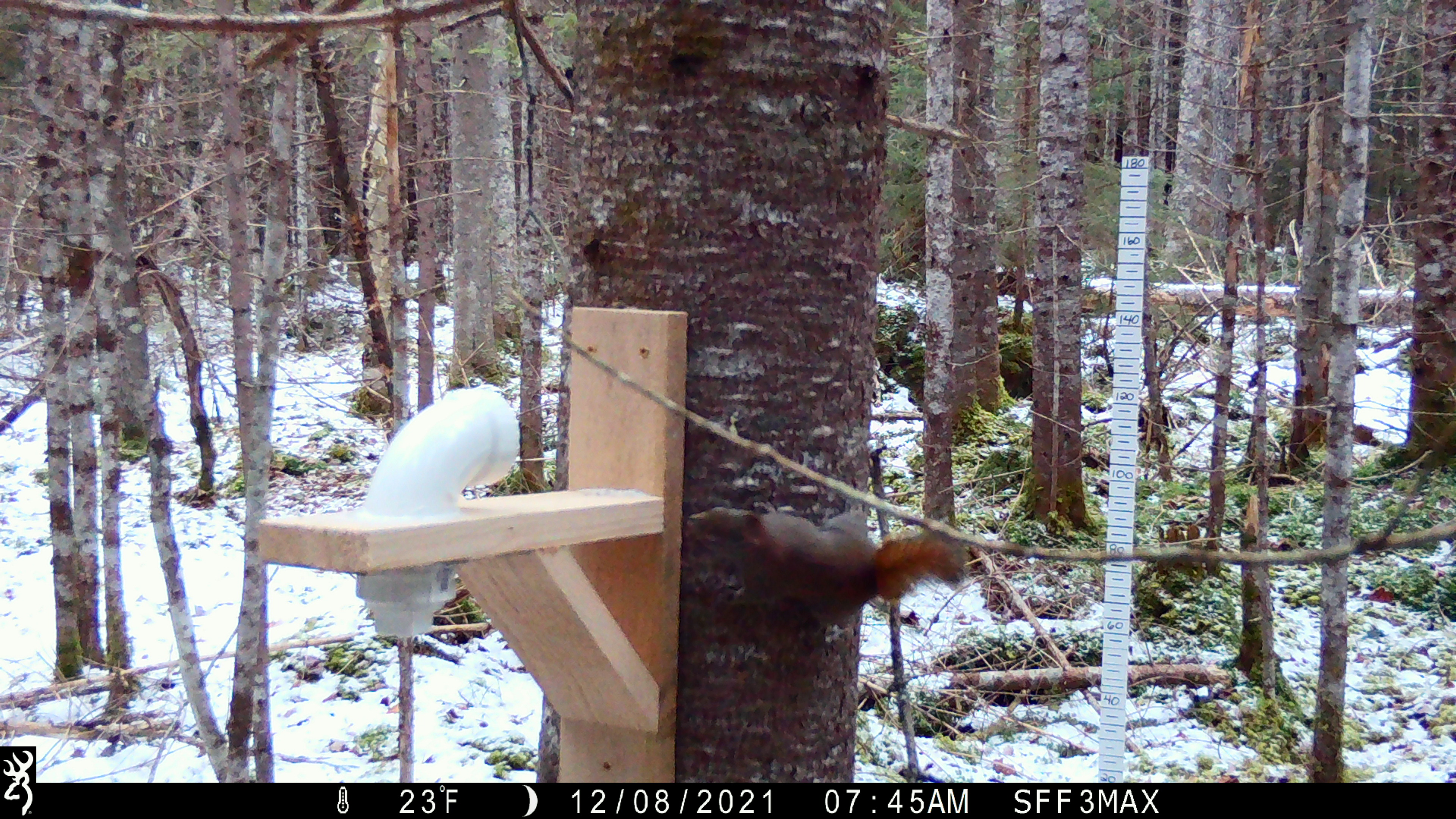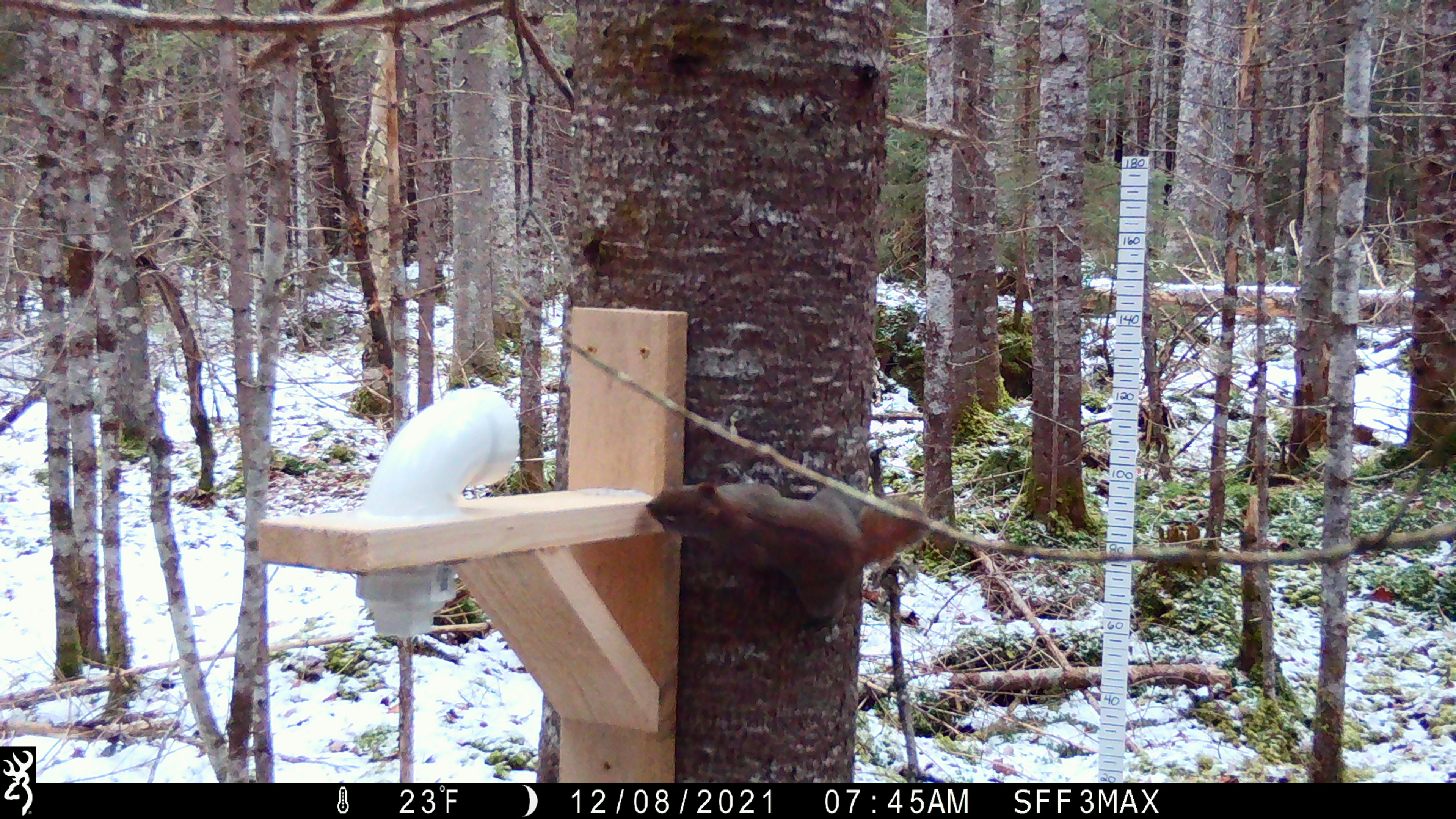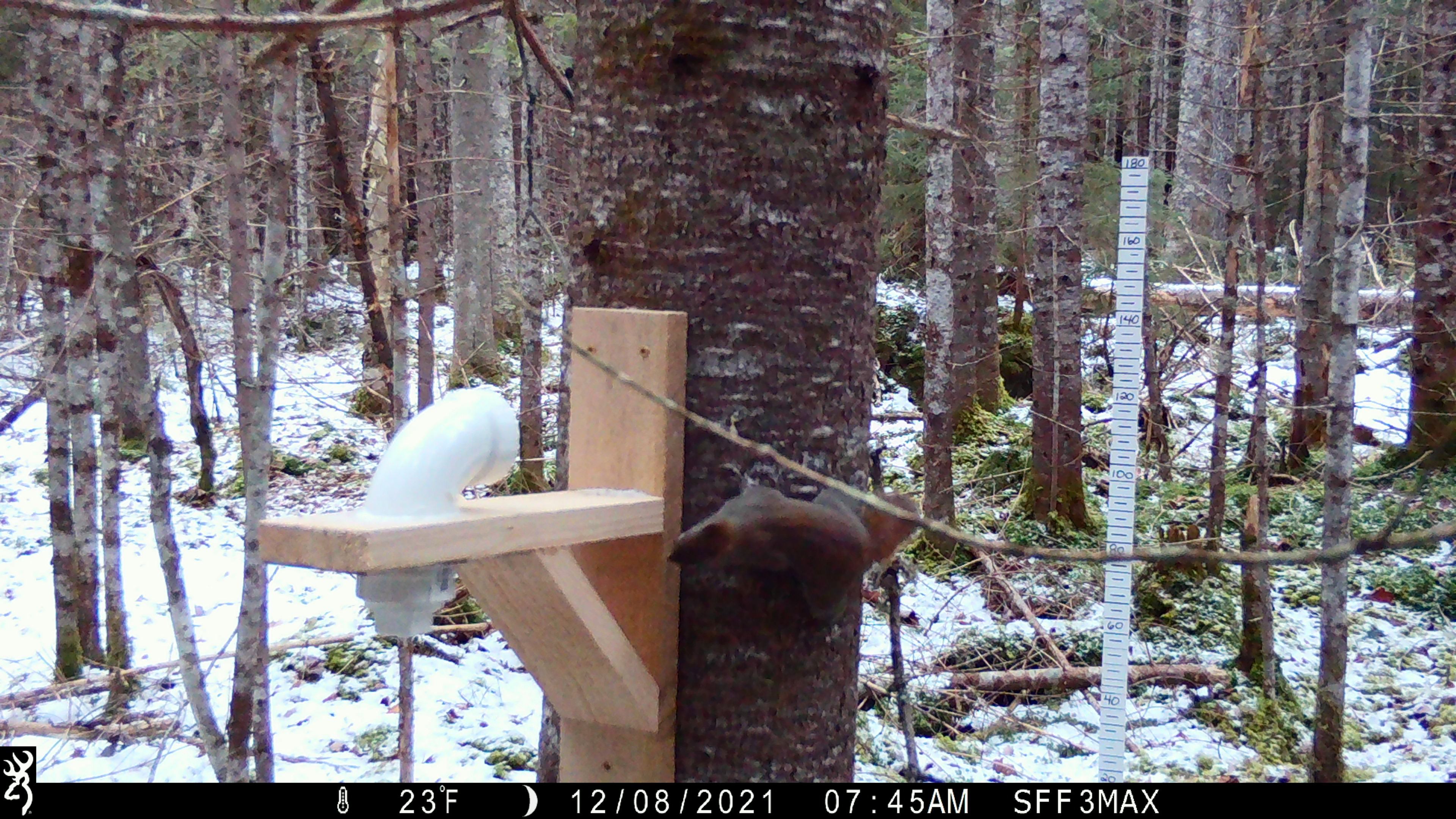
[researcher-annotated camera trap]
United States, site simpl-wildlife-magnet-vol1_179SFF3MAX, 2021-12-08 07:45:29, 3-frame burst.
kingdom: Animalia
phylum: Chordata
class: Mammalia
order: Rodentia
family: Sciuridae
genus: Tamiasciurus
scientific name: Tamiasciurus hudsonicus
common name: red squirrel